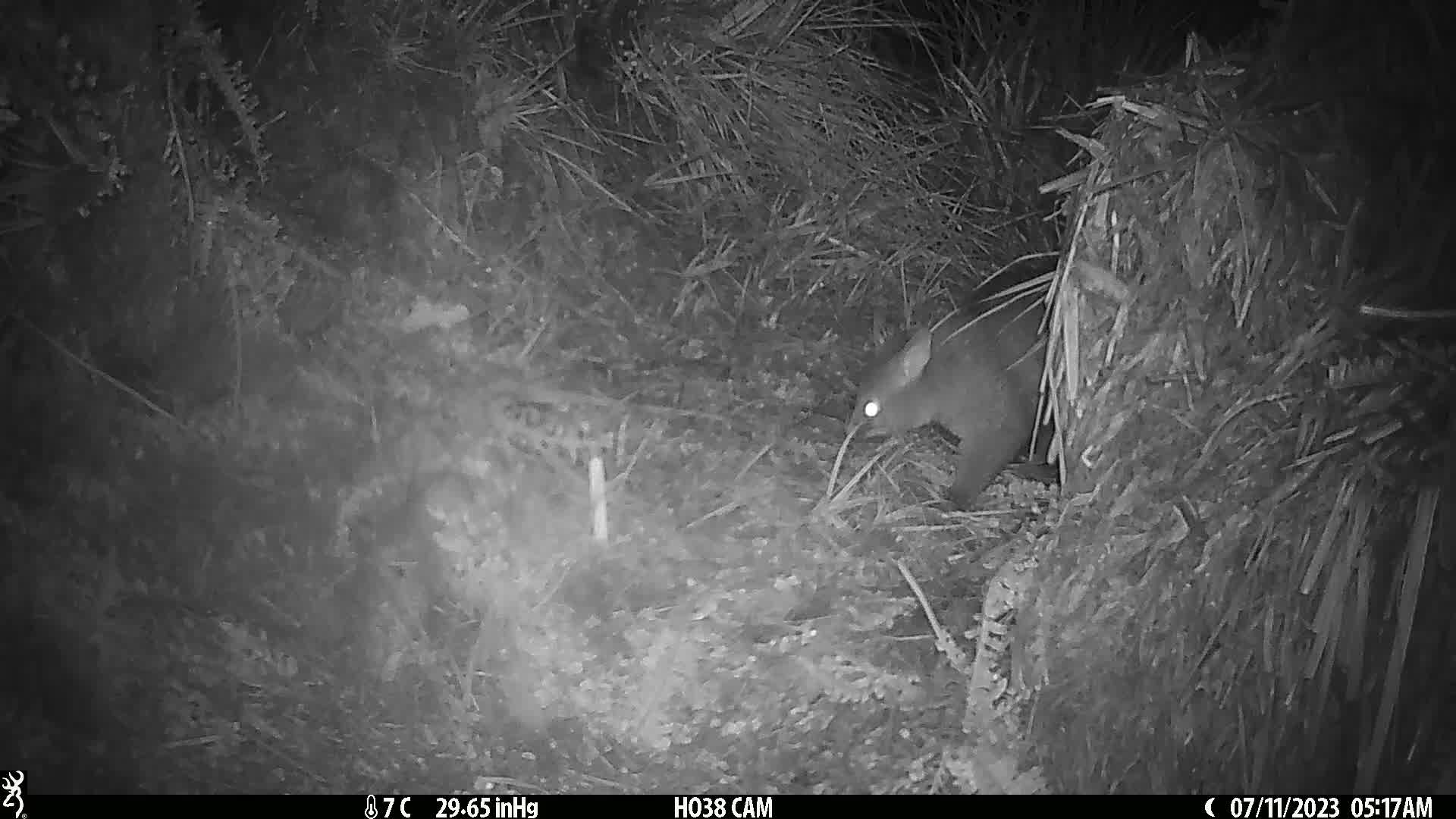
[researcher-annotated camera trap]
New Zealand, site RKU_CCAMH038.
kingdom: Animalia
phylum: Chordata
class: Mammalia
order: Diprotodontia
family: Phalangeridae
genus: Trichosurus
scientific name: Trichosurus vulpecula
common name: common brushtail possum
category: possum